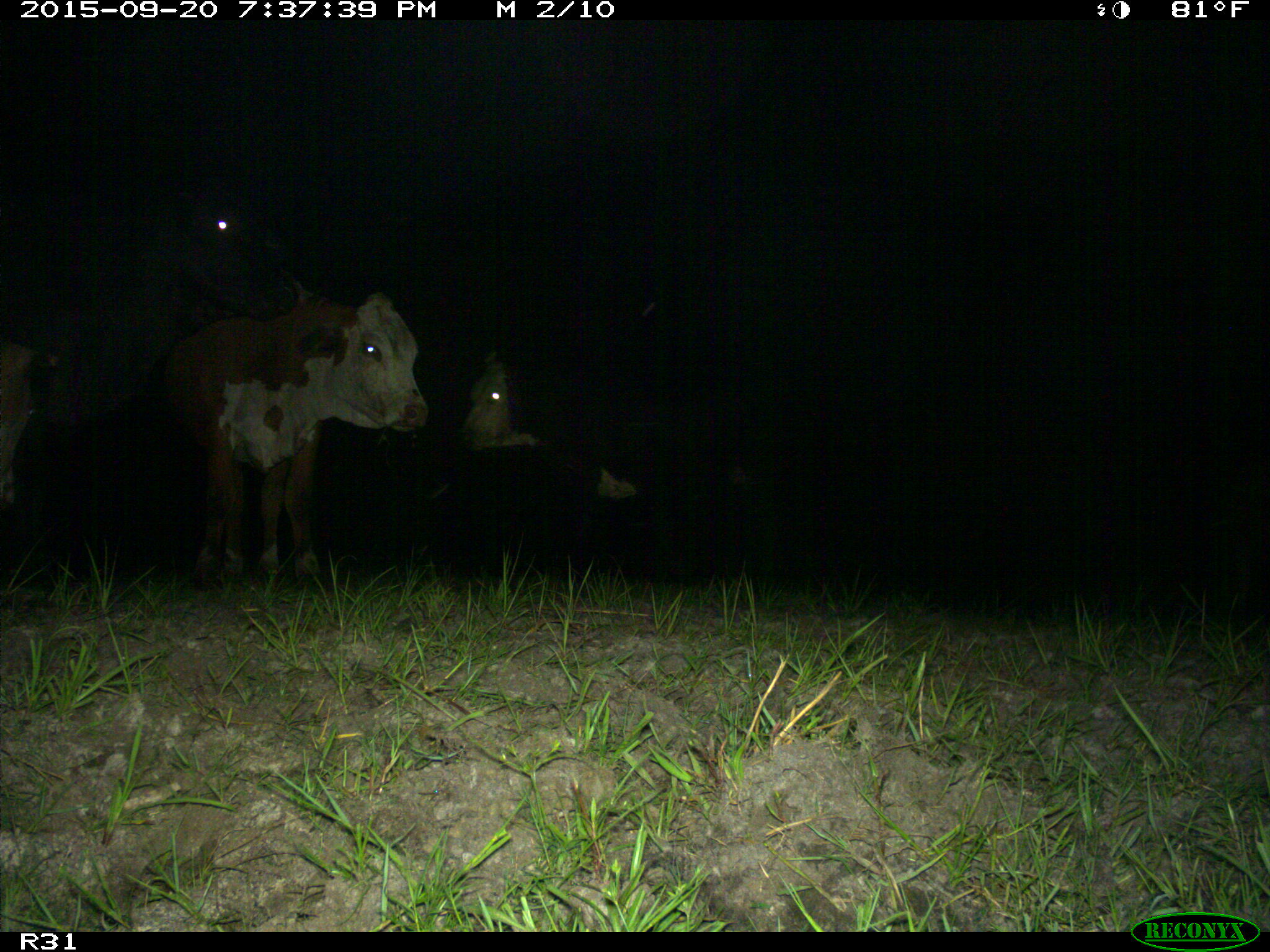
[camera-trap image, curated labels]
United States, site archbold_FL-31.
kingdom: Animalia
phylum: Chordata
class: Mammalia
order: Artiodactyla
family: Bovidae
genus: Bos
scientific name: Bos taurus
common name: domestic cow